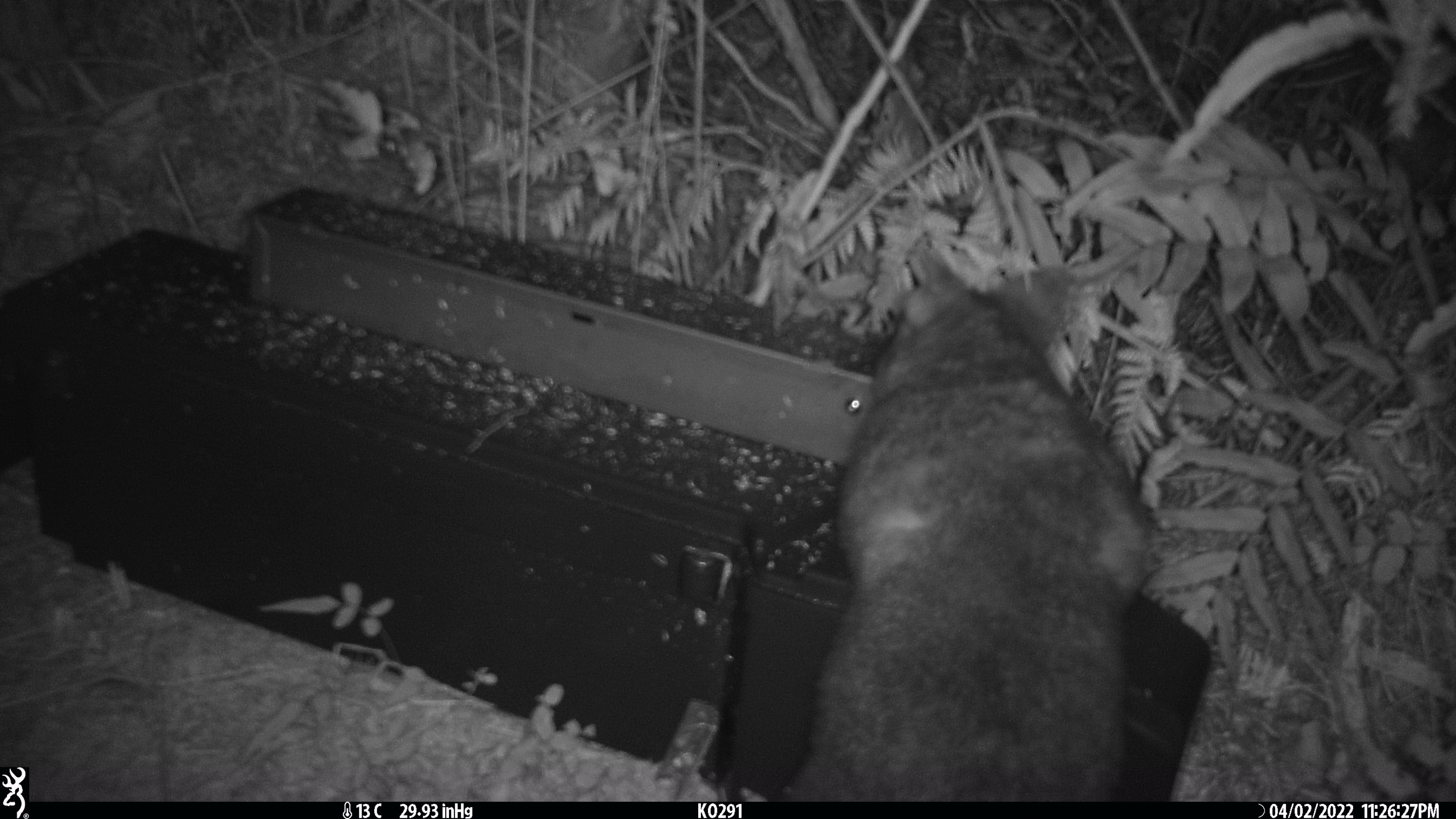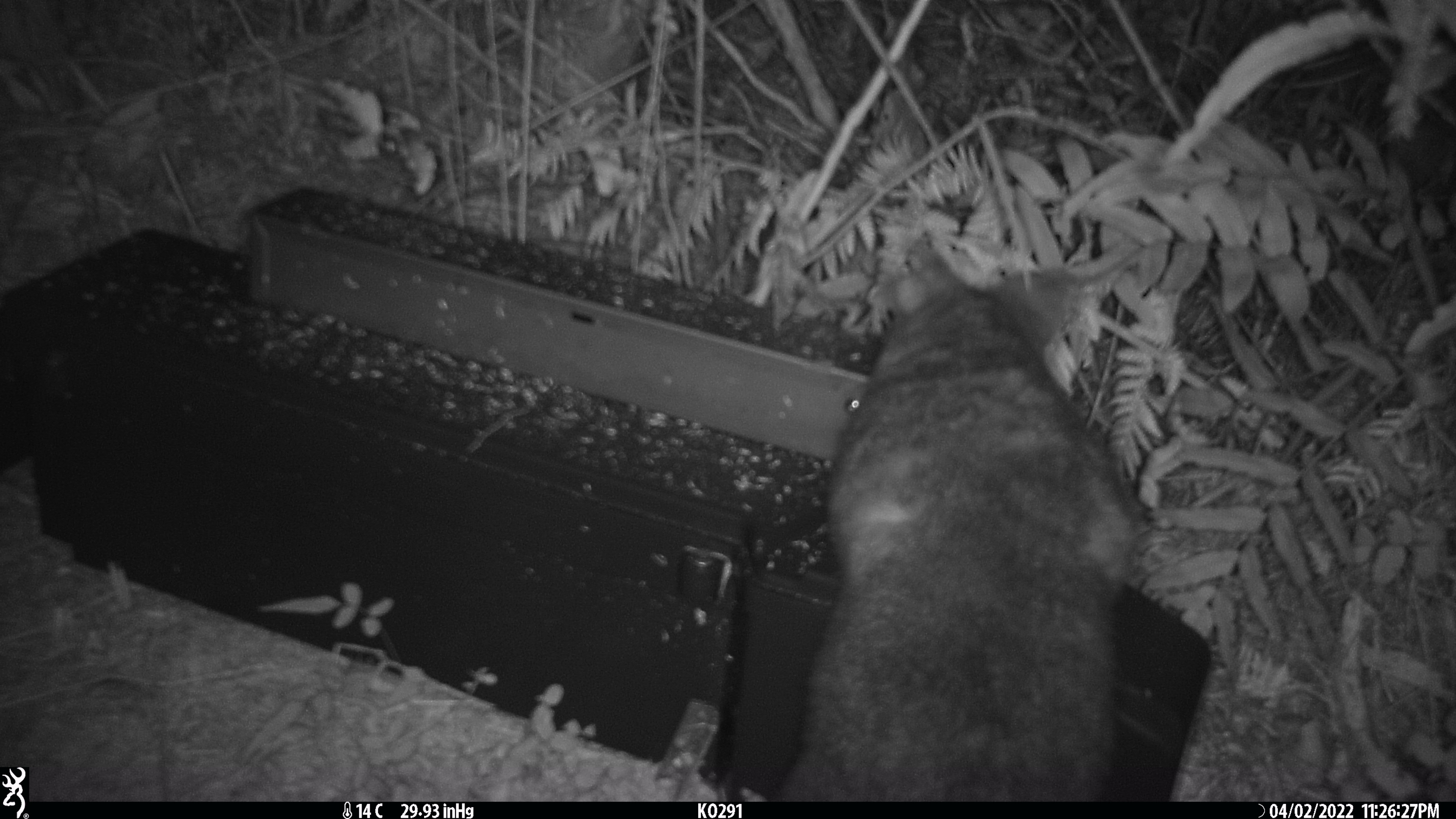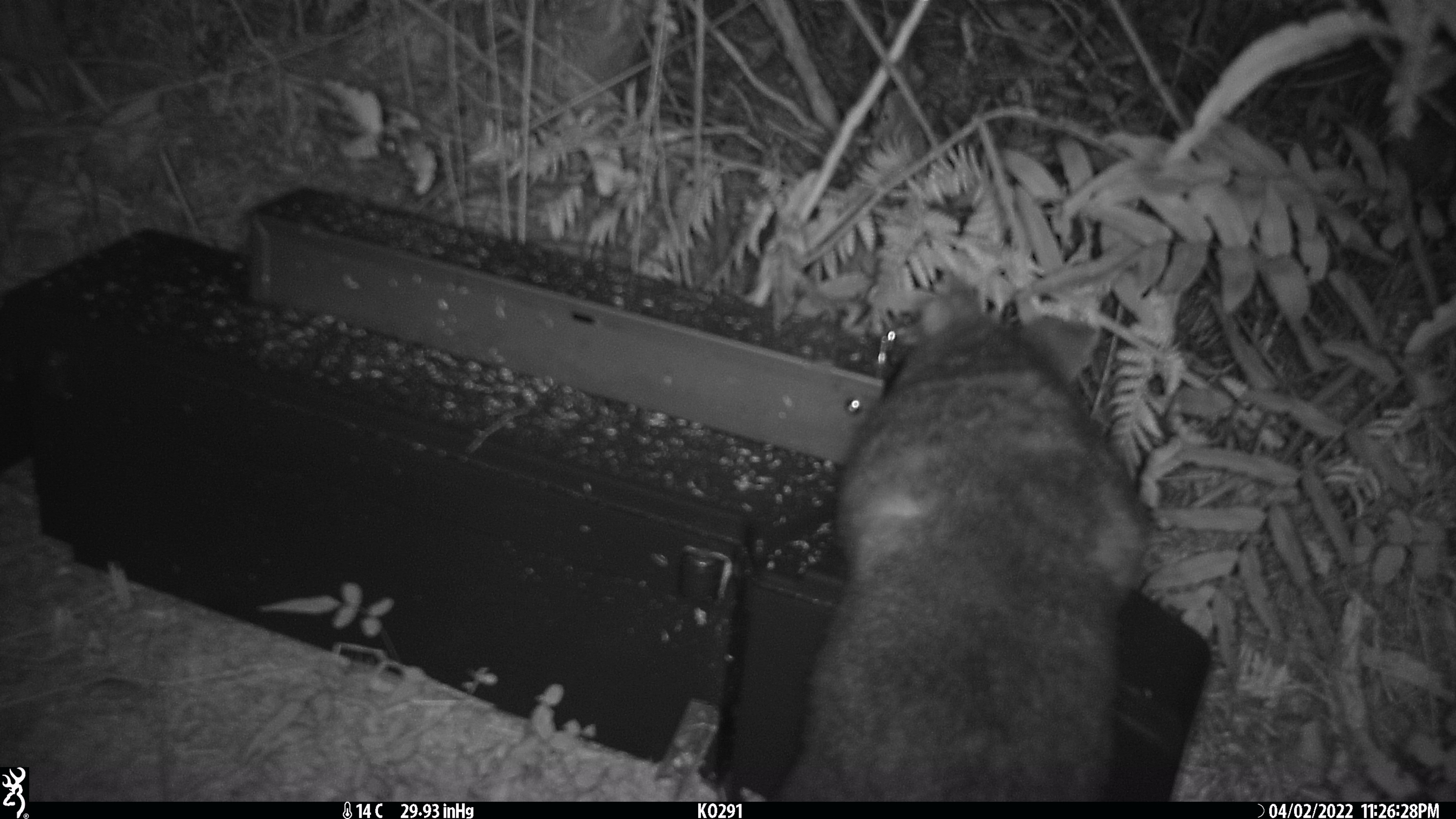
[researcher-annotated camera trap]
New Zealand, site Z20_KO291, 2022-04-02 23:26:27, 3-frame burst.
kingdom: Animalia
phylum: Chordata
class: Mammalia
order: Diprotodontia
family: Phalangeridae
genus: Trichosurus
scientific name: Trichosurus vulpecula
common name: common brushtail possum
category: possum